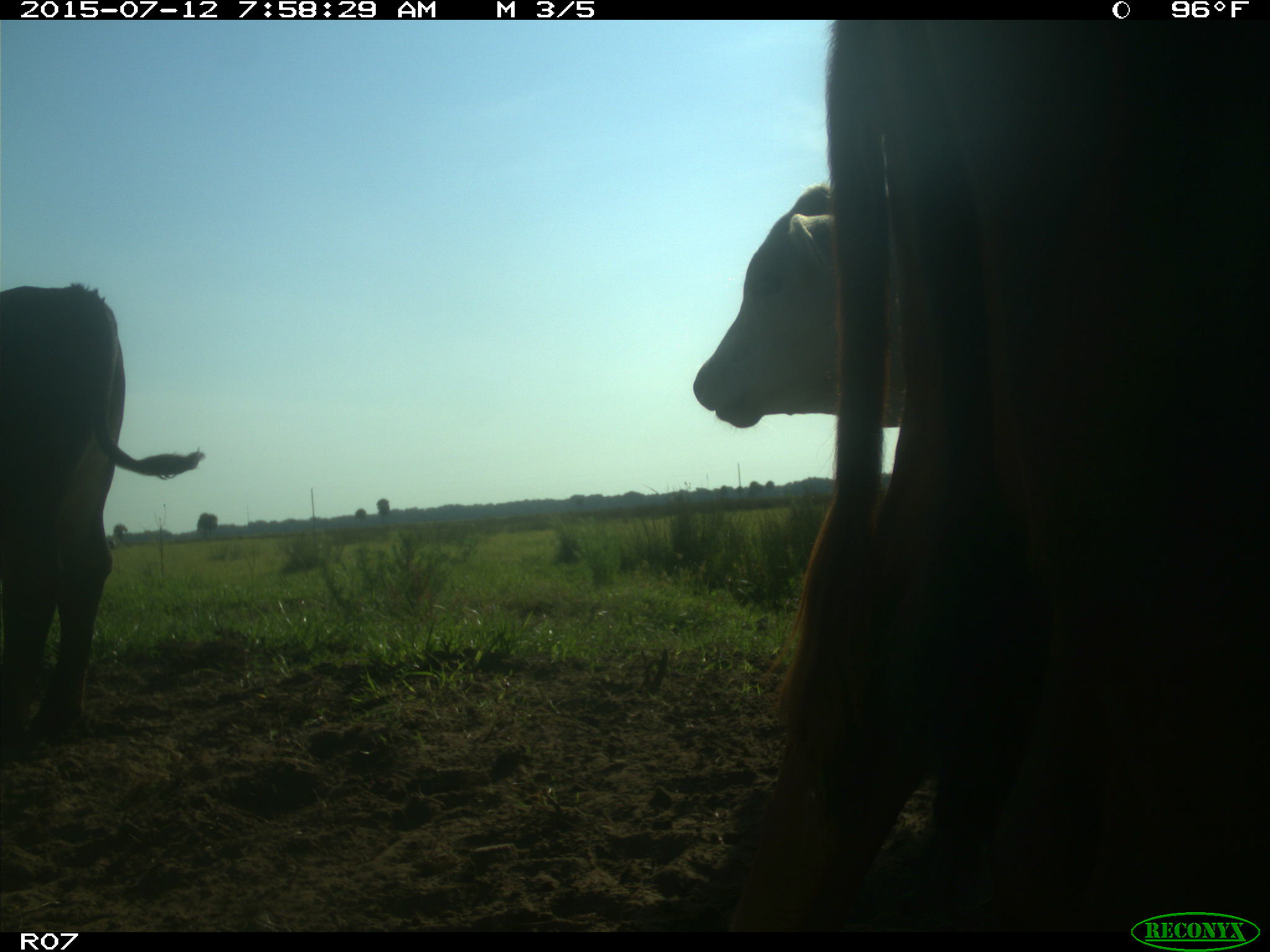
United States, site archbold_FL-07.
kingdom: Animalia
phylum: Chordata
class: Mammalia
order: Artiodactyla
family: Bovidae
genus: Bos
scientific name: Bos taurus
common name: domestic cow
Bos taurus (domestic cow).